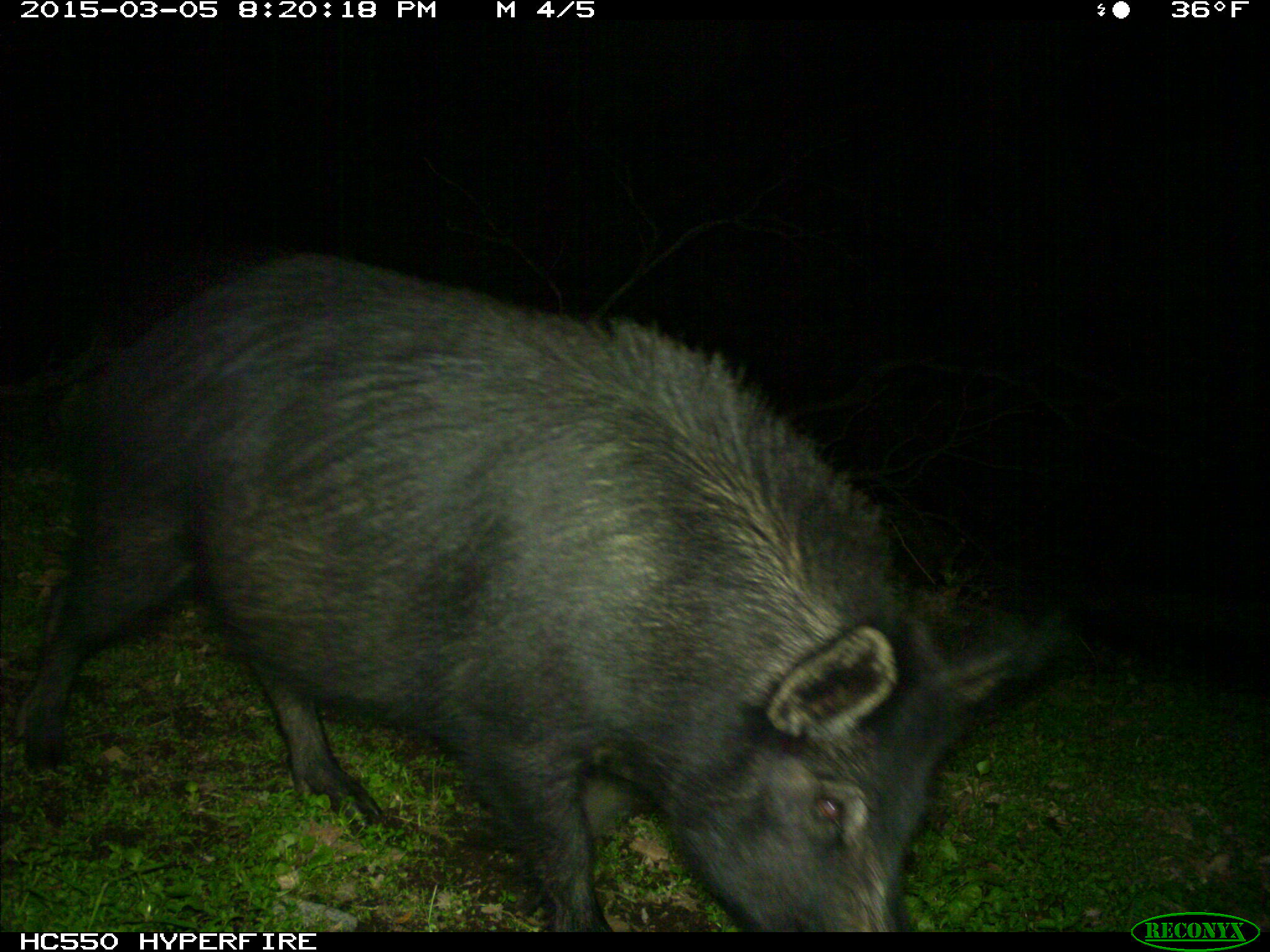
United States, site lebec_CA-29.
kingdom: Animalia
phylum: Chordata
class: Mammalia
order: Artiodactyla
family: Suidae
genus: Sus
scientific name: Sus scrofa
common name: wild boar